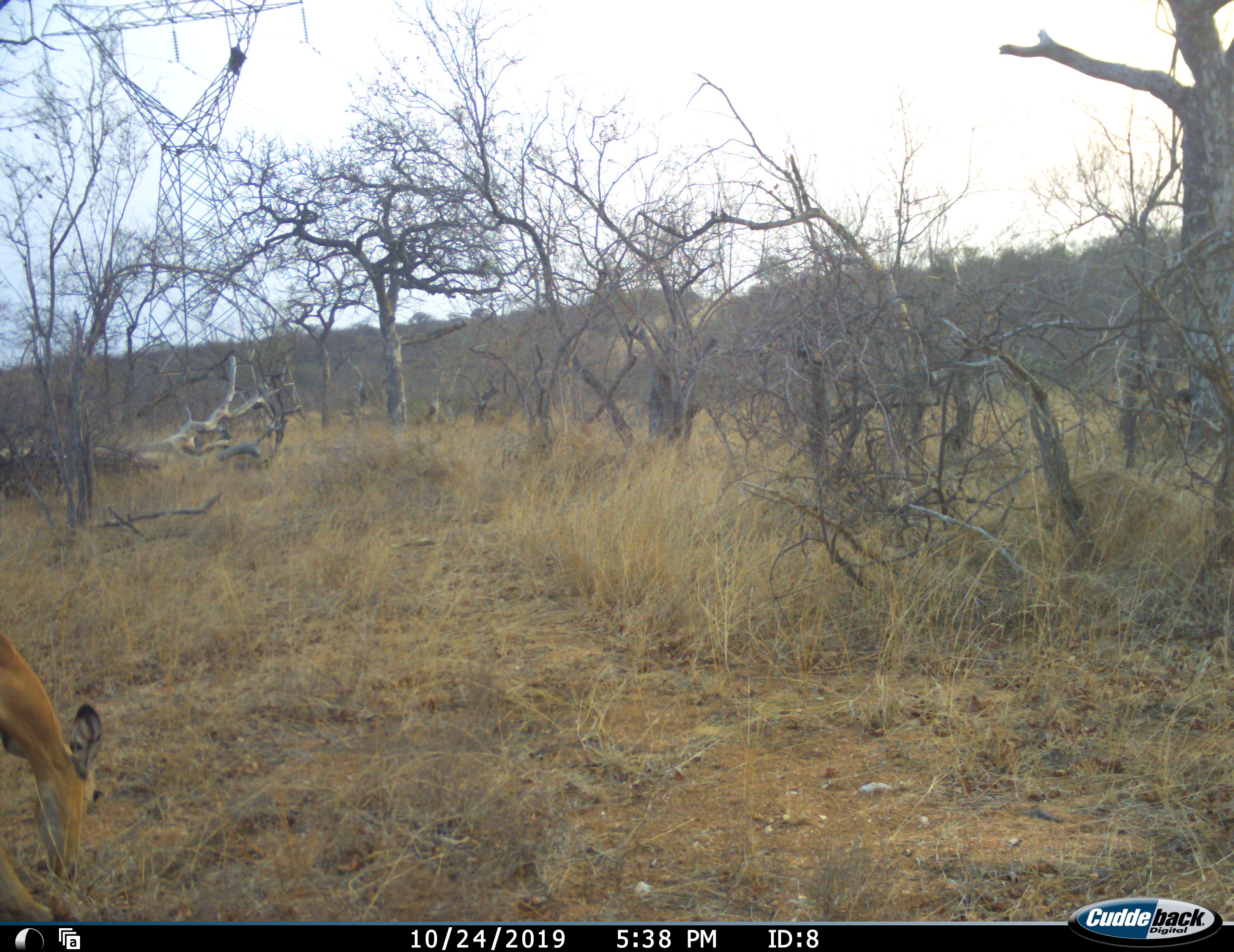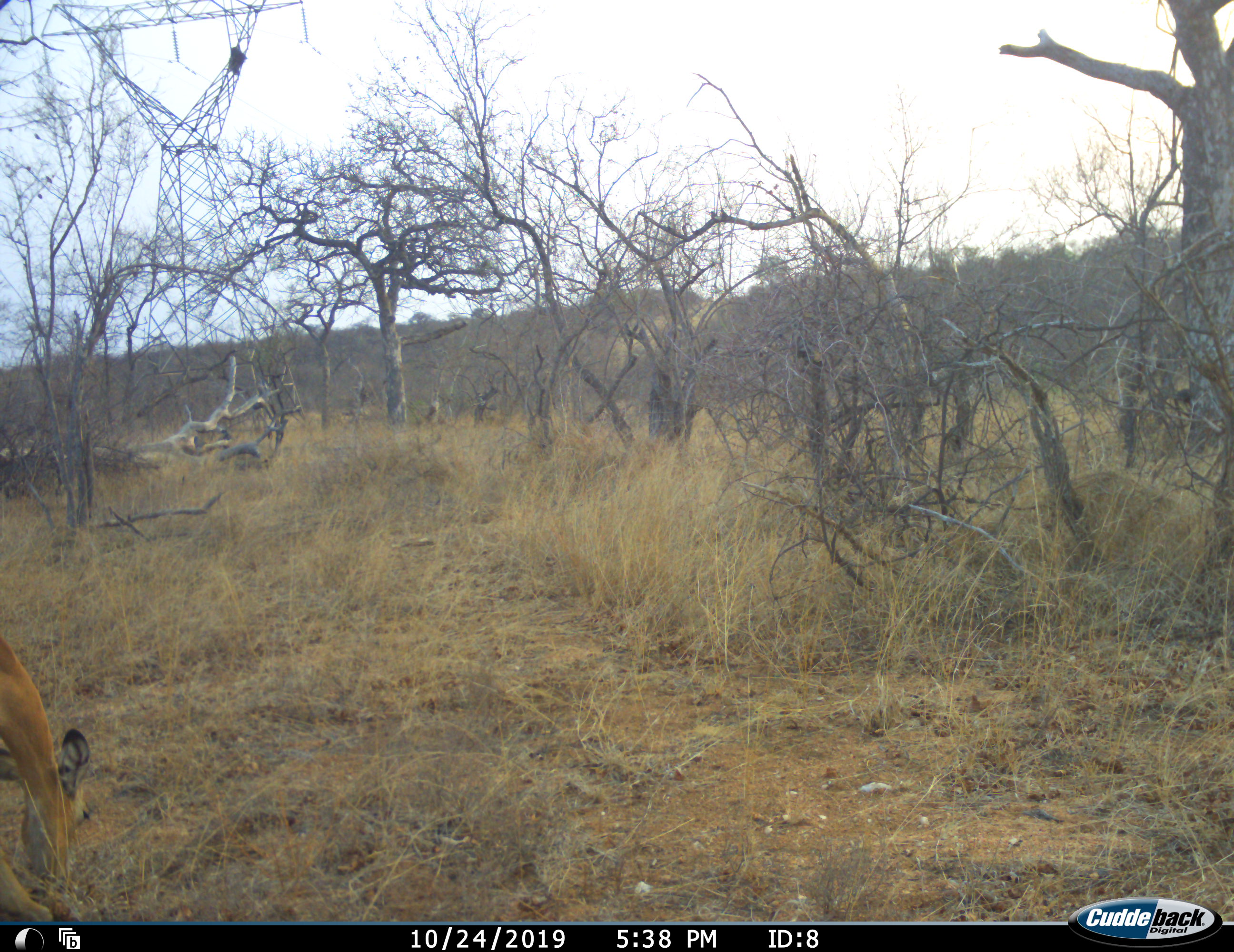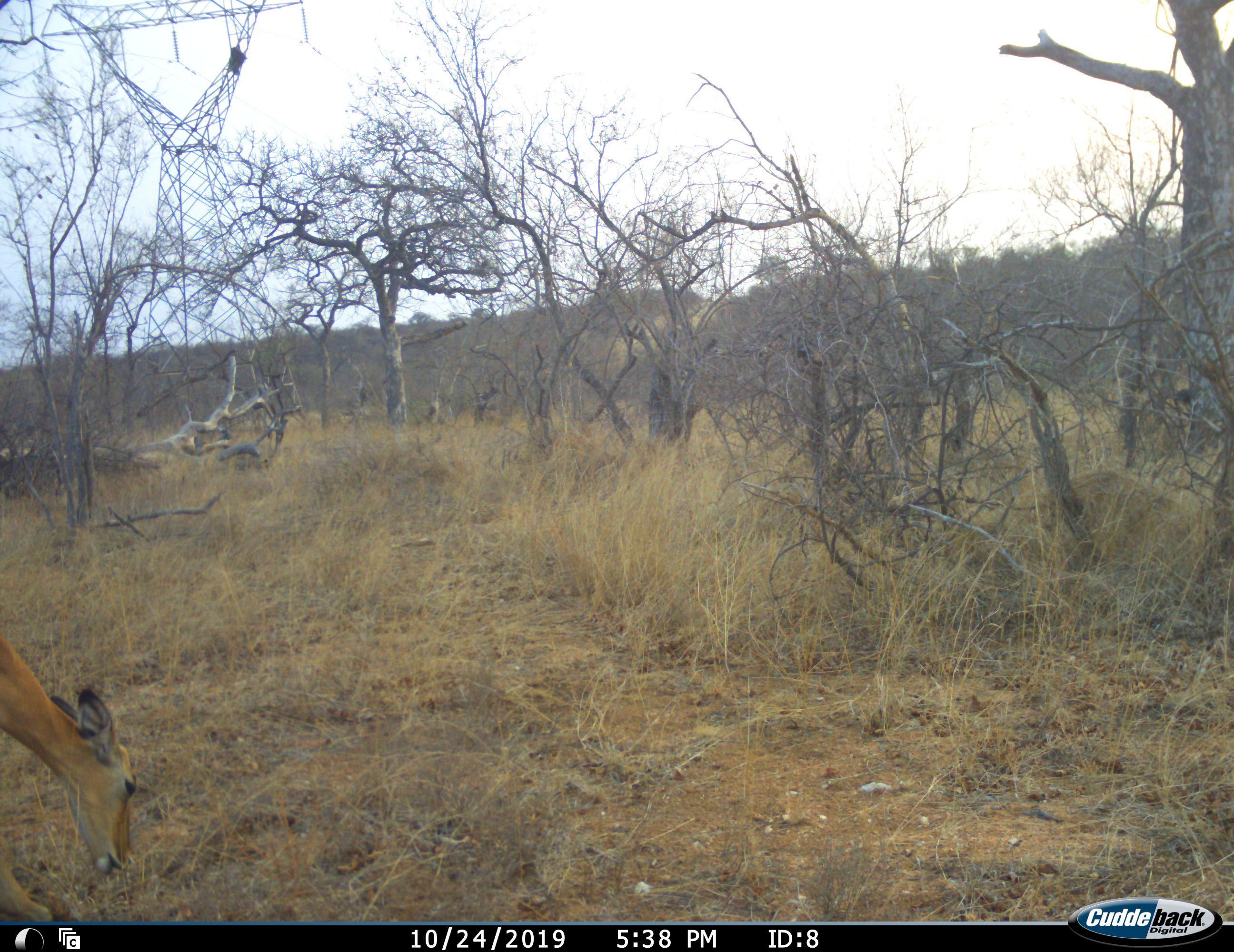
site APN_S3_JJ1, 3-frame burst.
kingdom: Animalia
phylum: Chordata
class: Mammalia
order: Artiodactyla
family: Bovidae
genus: Aepyceros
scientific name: Aepyceros melampus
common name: impala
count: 1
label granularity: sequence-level